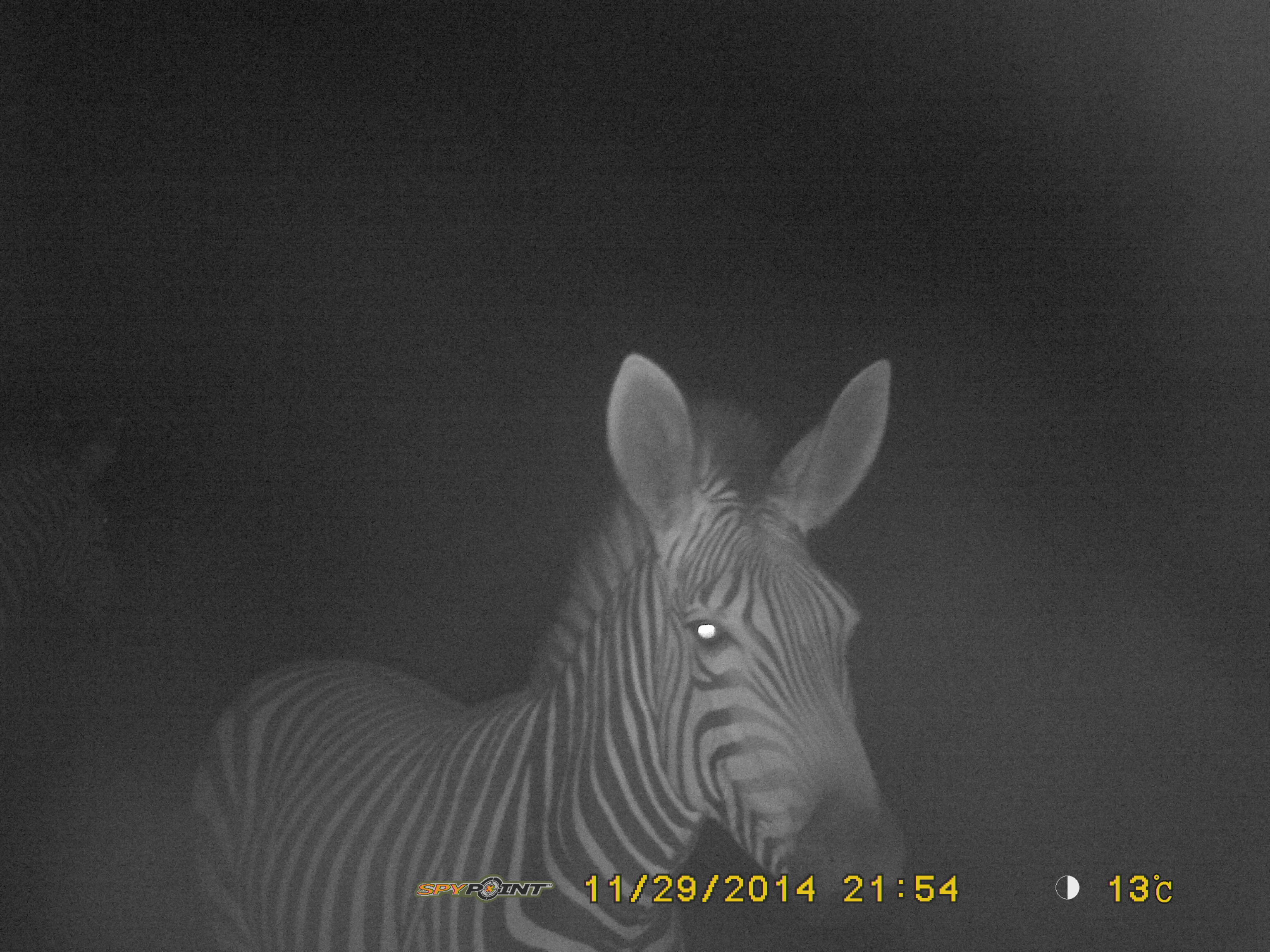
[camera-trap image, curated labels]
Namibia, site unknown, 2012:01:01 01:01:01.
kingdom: Animalia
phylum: Chordata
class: Mammalia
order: Perissodactyla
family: Equidae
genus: Equus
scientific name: Equus zebra hartmannae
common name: hartmann's mountain zebra